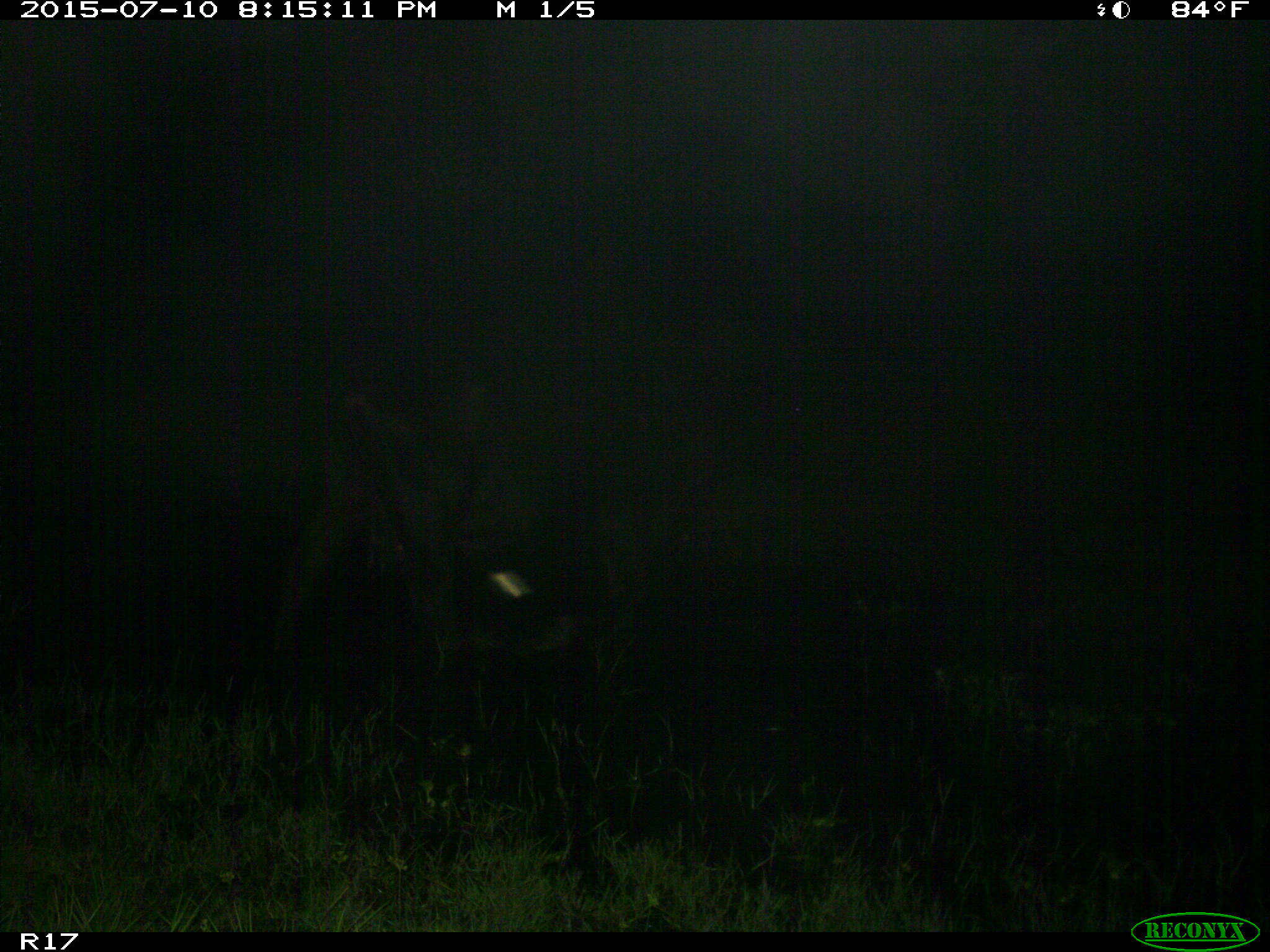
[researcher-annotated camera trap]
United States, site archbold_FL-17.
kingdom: Animalia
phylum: Chordata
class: Mammalia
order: Artiodactyla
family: Bovidae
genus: Bos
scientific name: Bos taurus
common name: domestic cow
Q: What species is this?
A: Bos taurus (domestic cow).